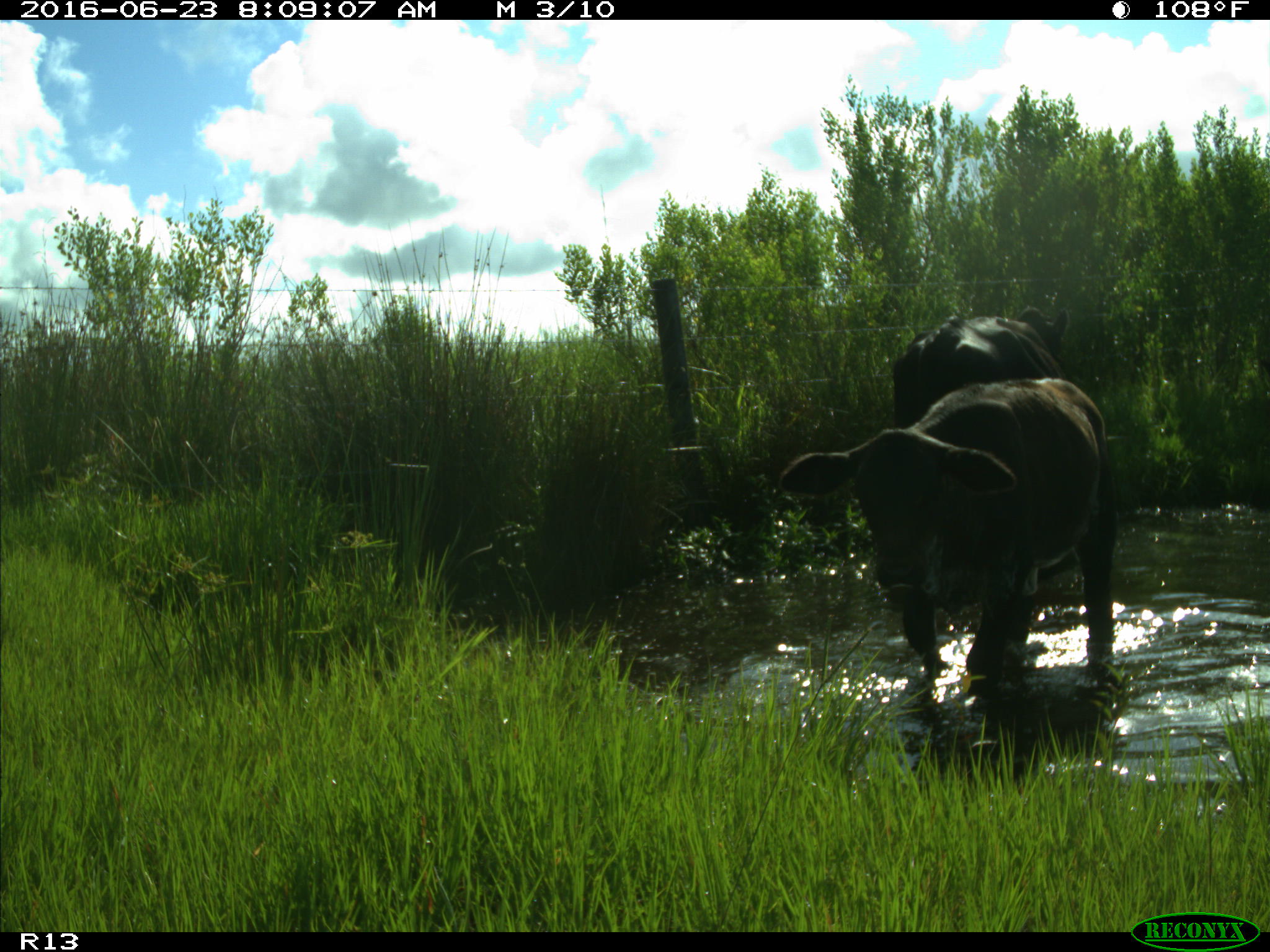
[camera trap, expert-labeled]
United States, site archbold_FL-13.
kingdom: Animalia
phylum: Chordata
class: Mammalia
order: Artiodactyla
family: Bovidae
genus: Bos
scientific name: Bos taurus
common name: domestic cow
Bos taurus (domestic cow).